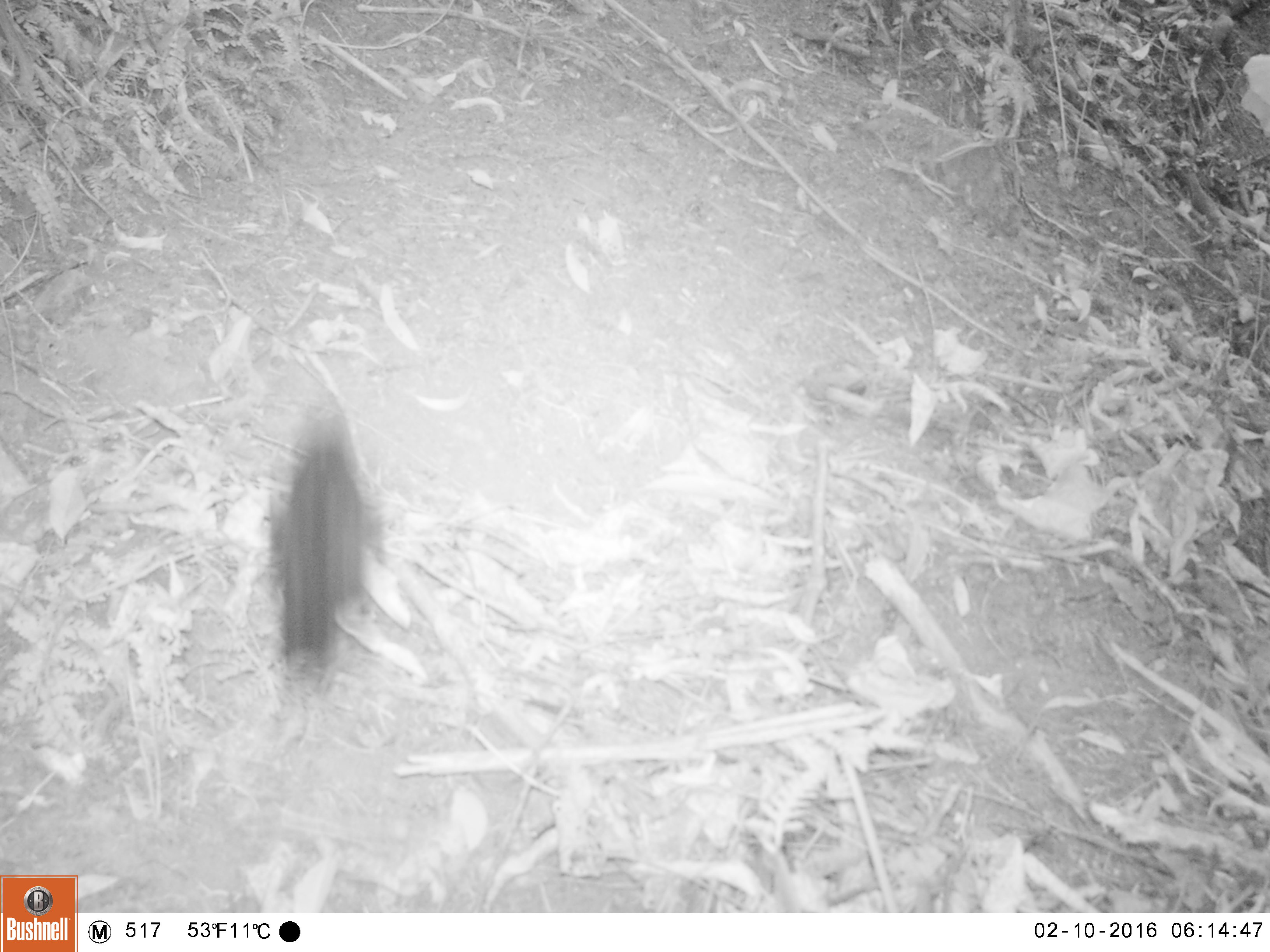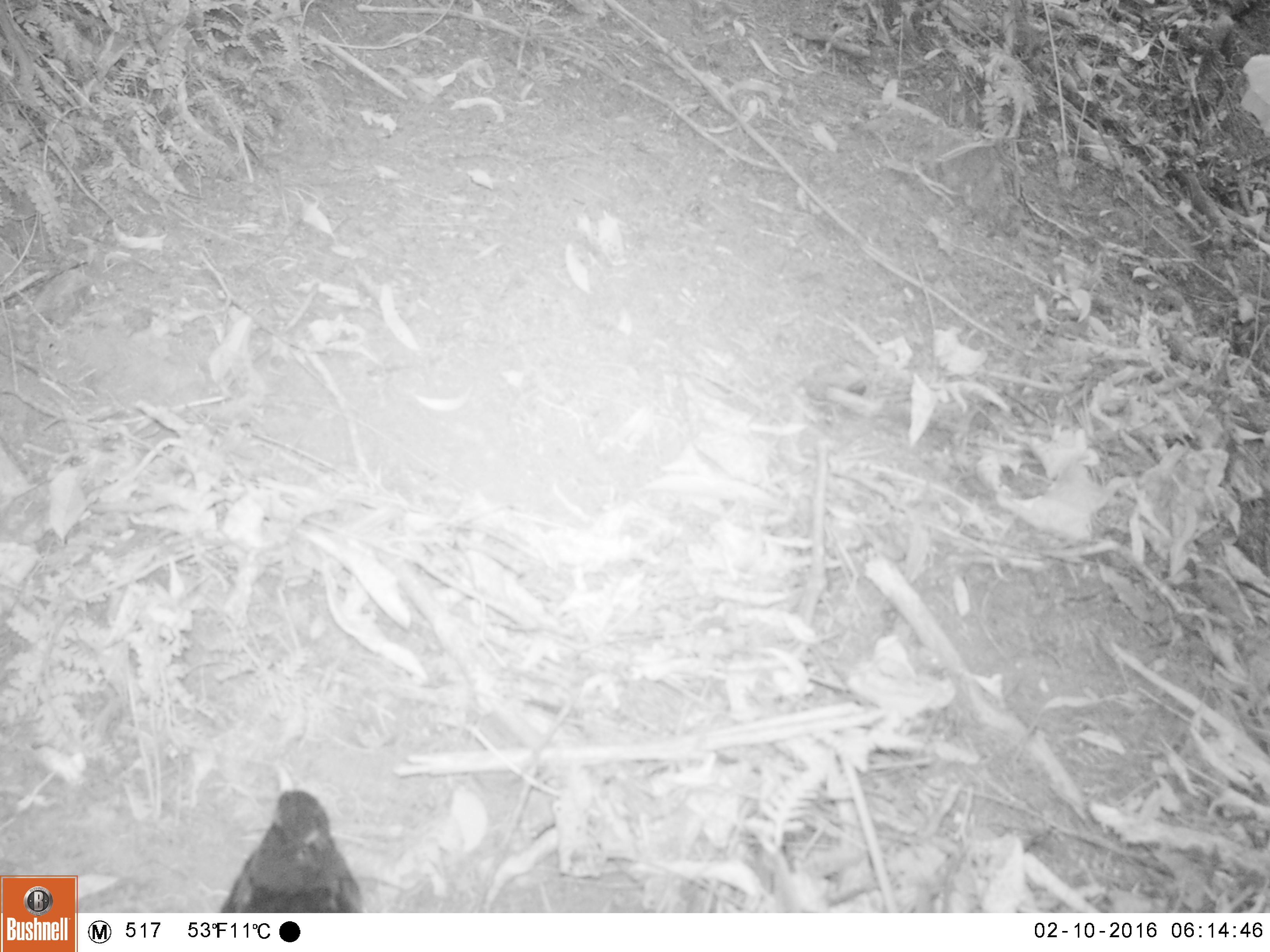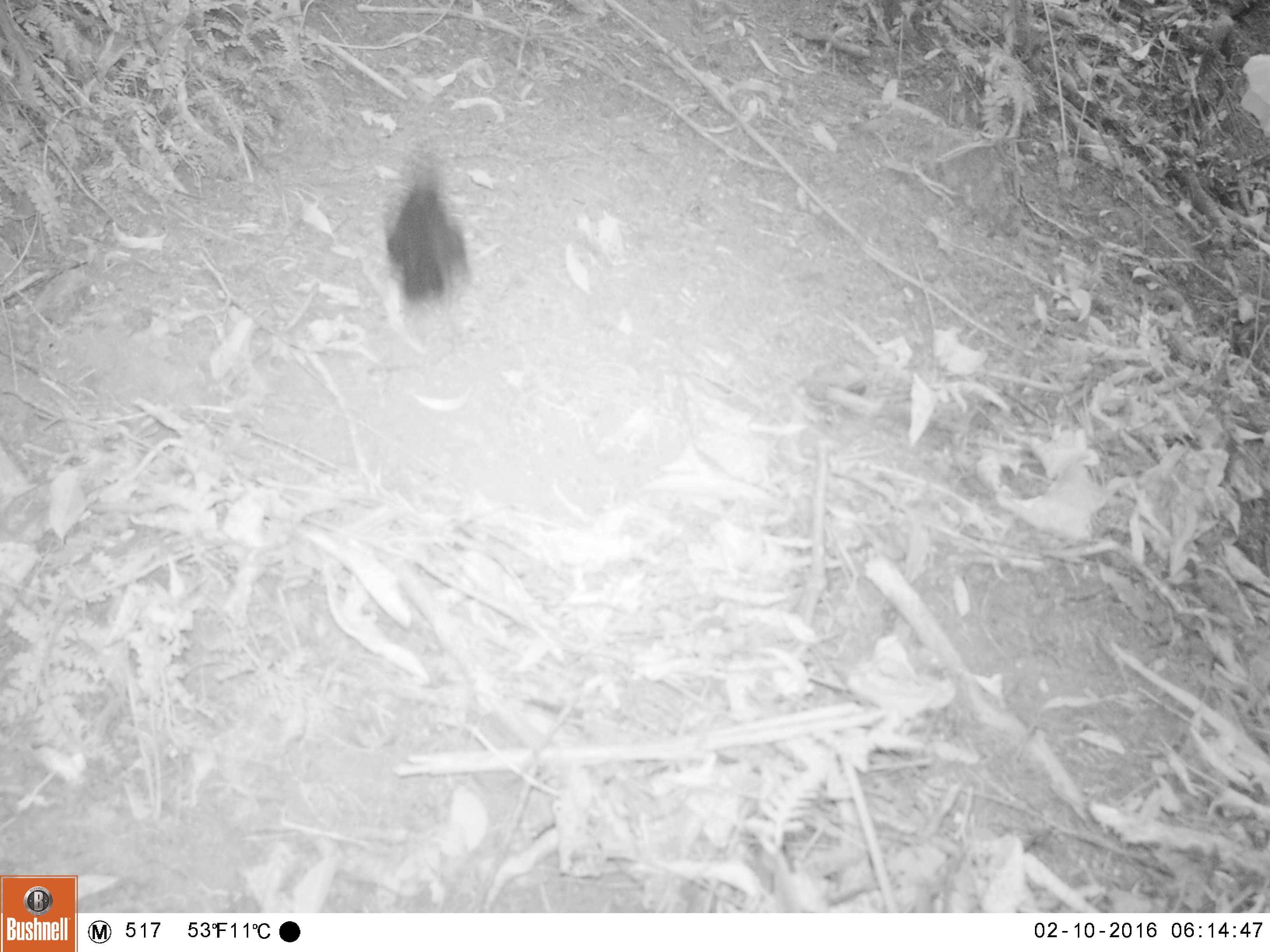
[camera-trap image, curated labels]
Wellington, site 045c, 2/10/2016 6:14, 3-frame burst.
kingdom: Animalia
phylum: Chordata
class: Aves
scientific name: Aves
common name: bird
Bird (Aves).